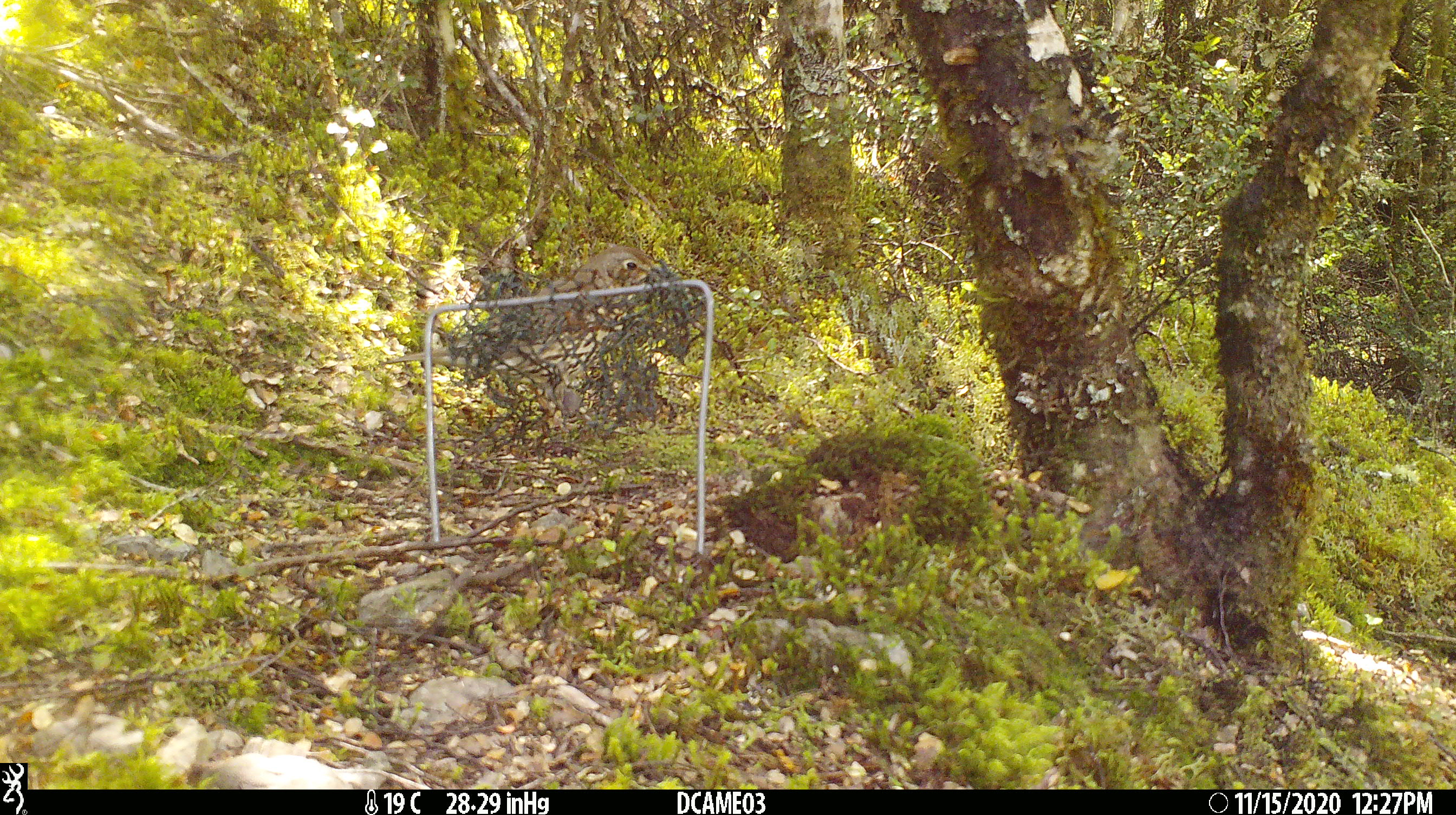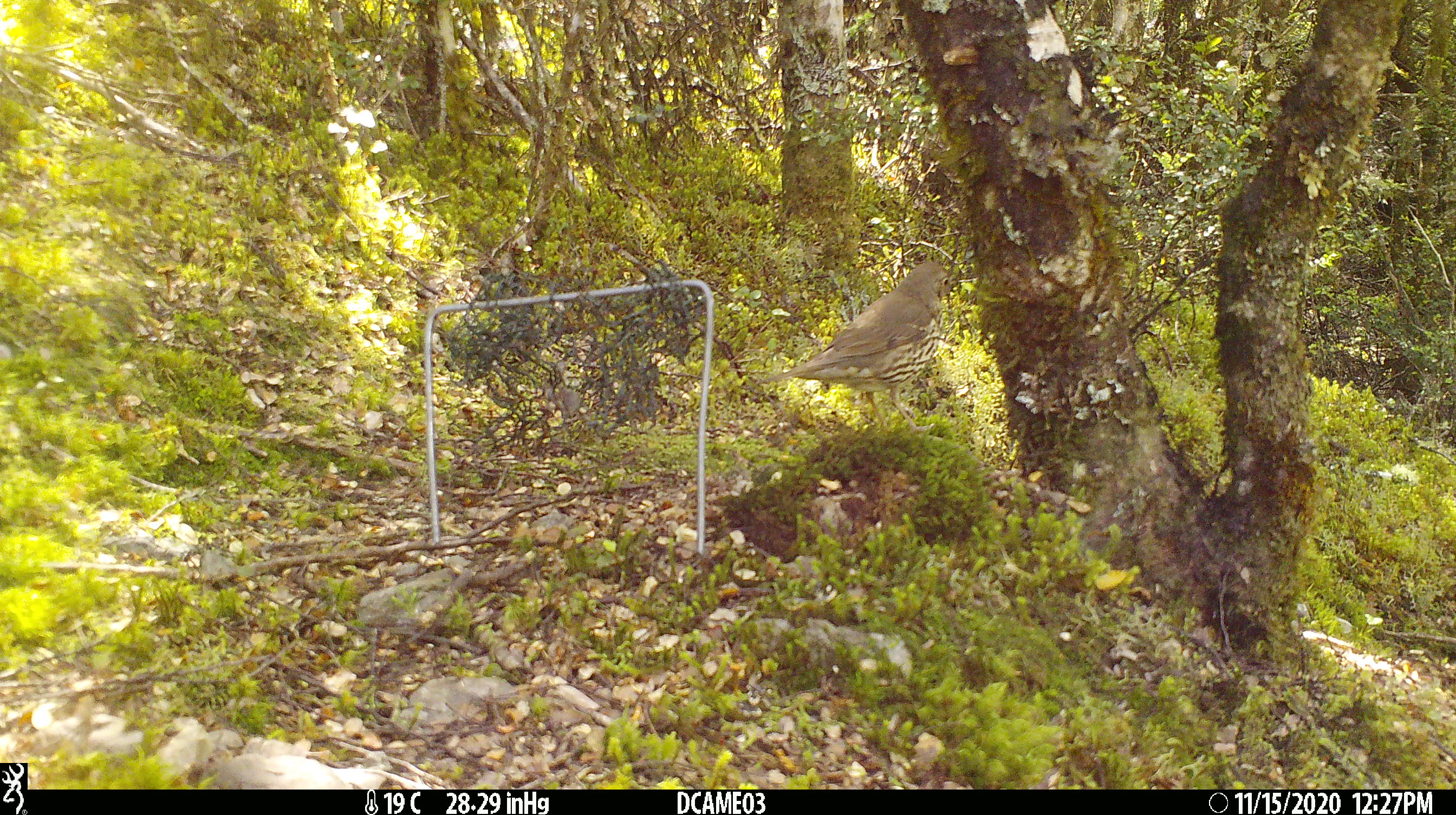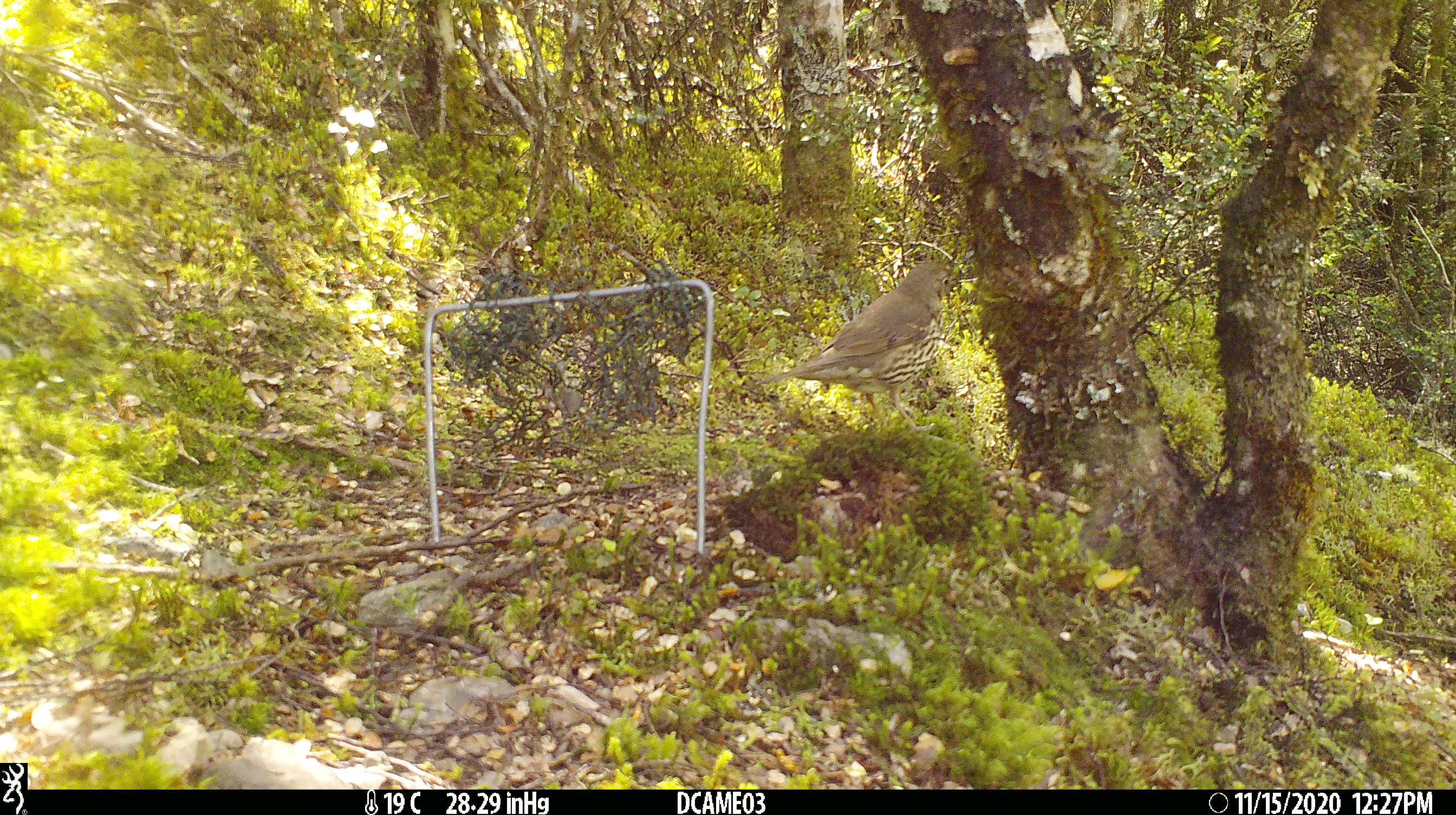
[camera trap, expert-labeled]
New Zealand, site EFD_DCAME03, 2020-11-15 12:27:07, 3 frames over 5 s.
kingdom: Animalia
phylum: Chordata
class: Aves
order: Passeriformes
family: Turdidae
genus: Turdus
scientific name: Turdus philomelos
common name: song thrush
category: thrush